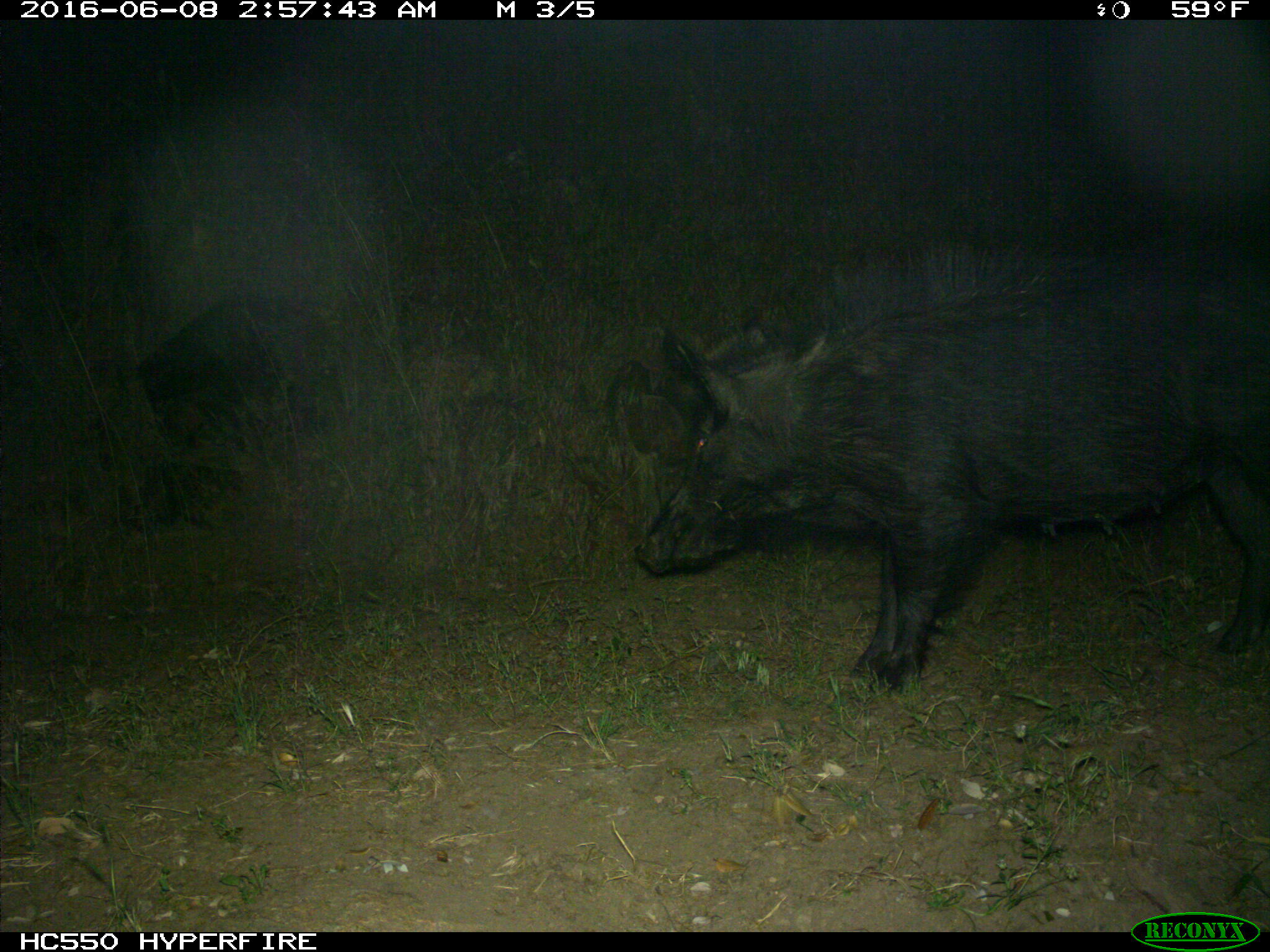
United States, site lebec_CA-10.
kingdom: Animalia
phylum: Chordata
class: Mammalia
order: Artiodactyla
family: Suidae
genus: Sus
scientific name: Sus scrofa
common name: wild boar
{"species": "Sus scrofa (wild boar)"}